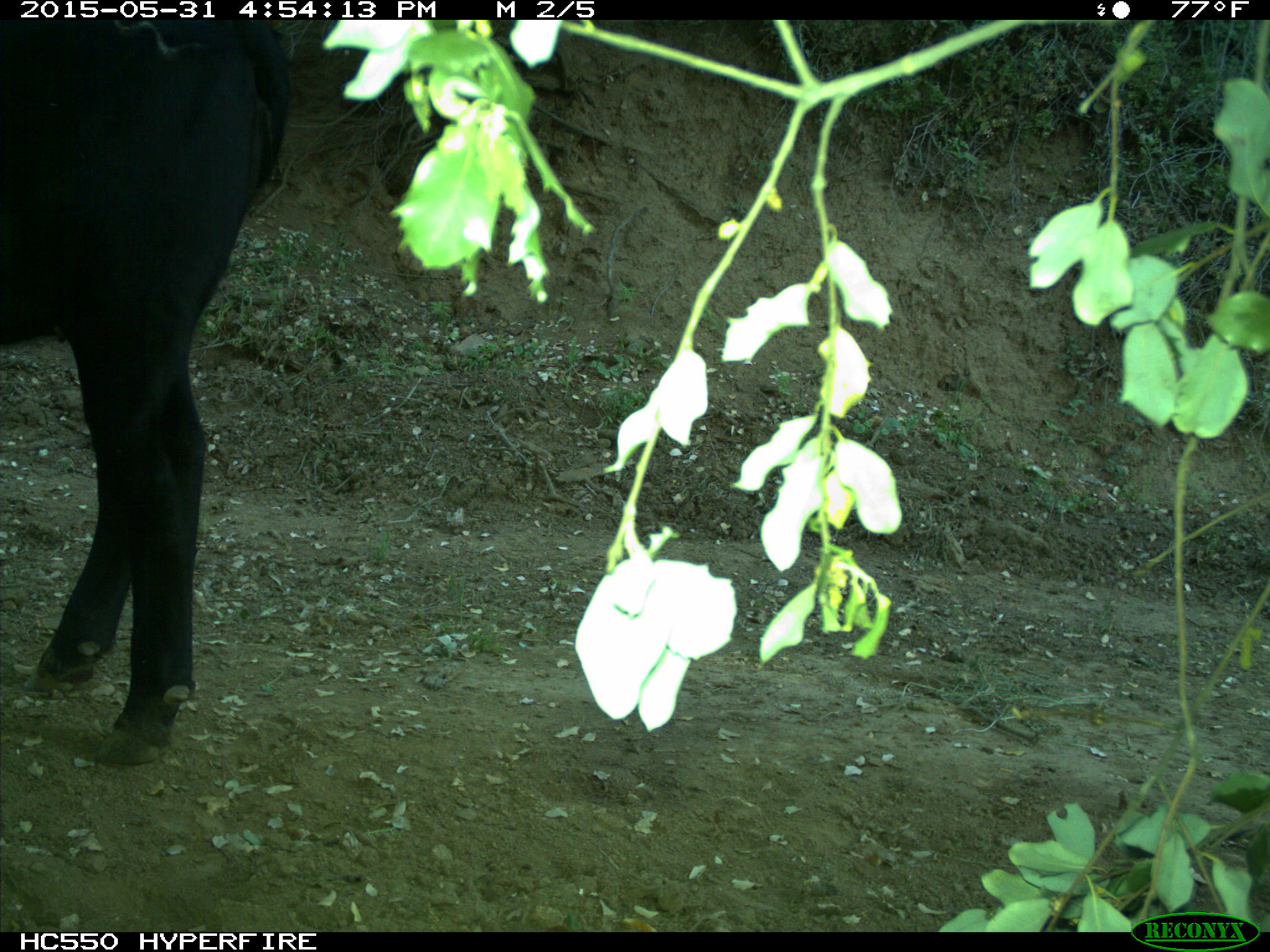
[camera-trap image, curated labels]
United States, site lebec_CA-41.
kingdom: Animalia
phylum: Chordata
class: Mammalia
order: Artiodactyla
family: Bovidae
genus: Bos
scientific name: Bos taurus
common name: domestic cow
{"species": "Bos taurus (domestic cow)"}